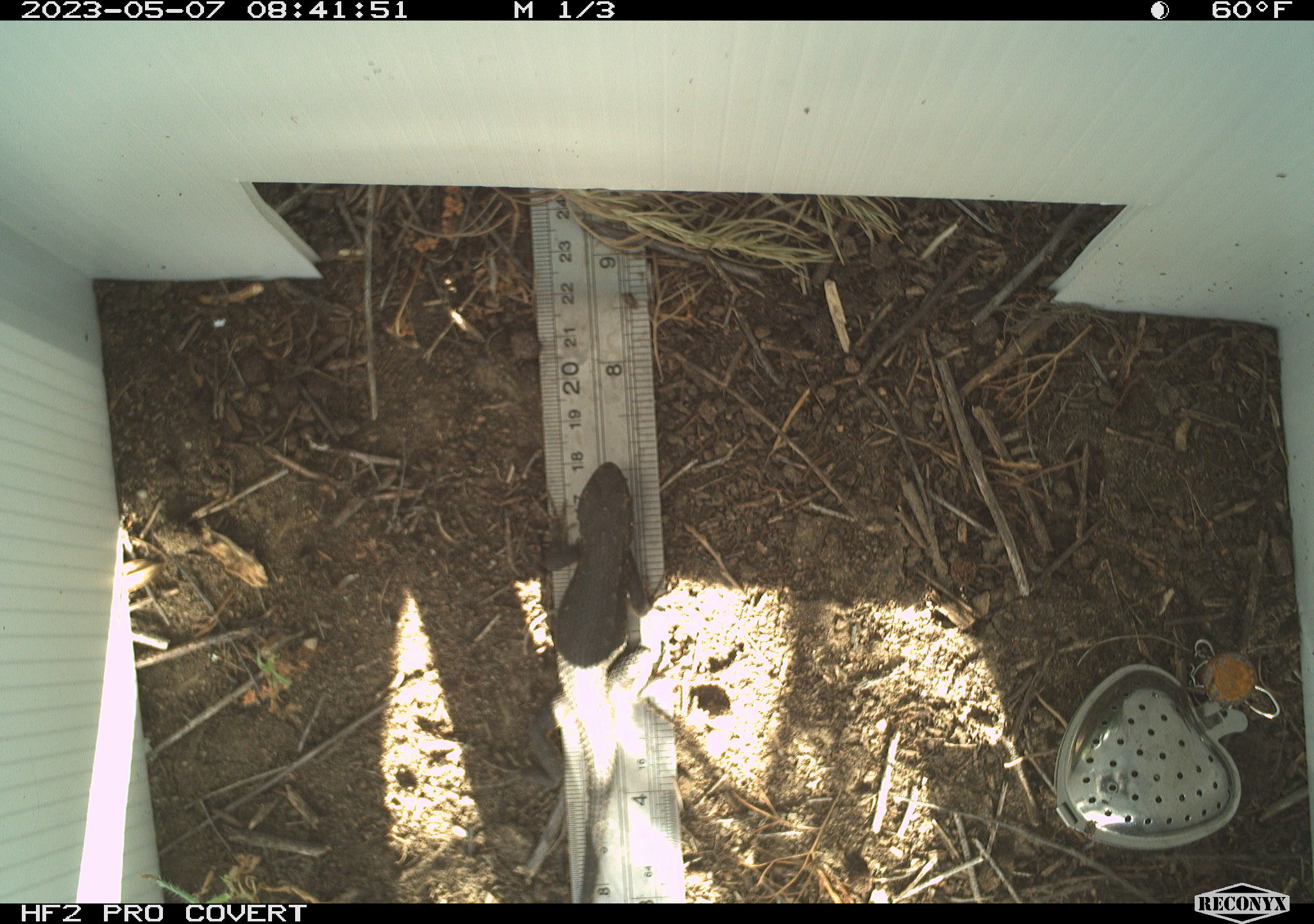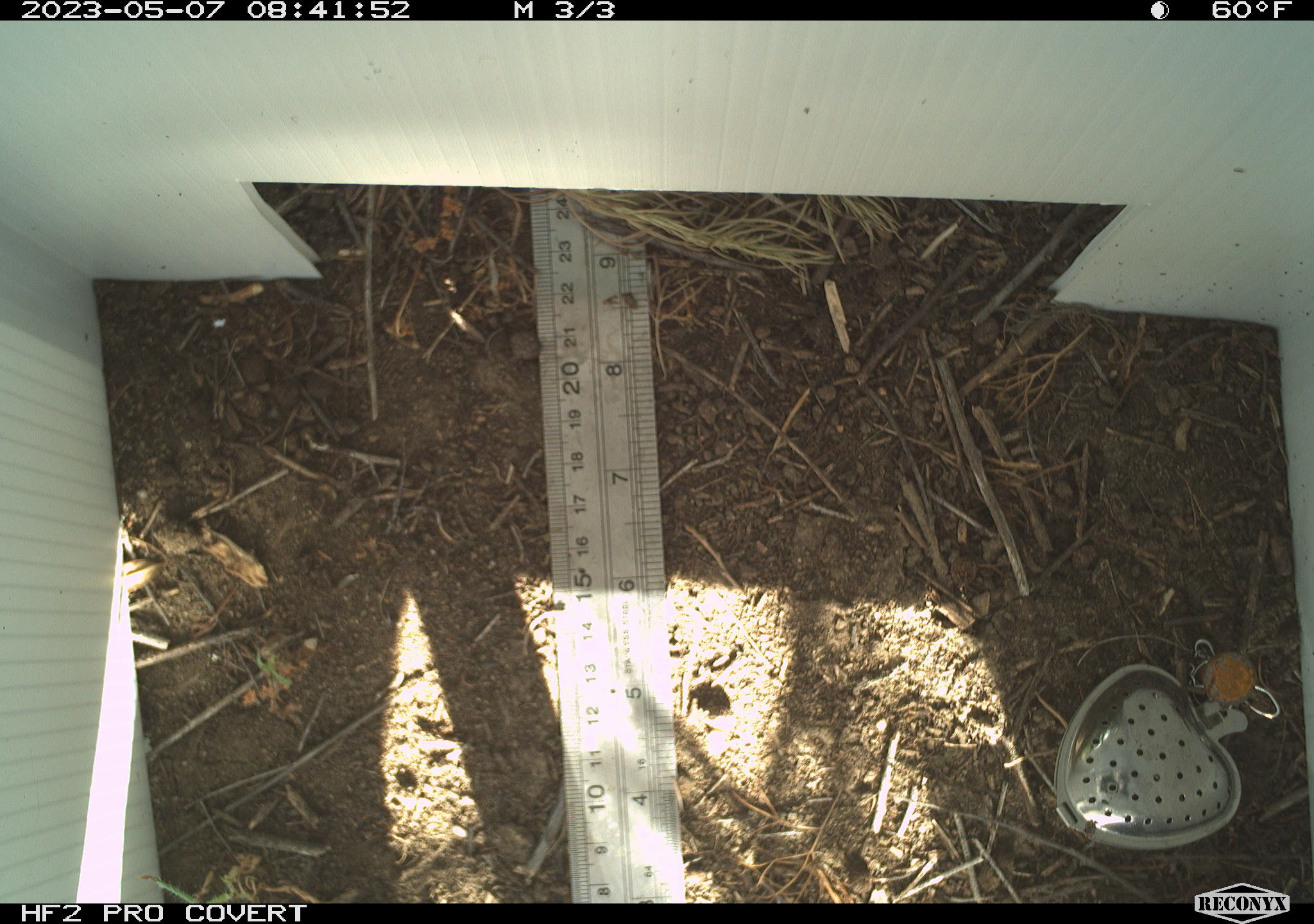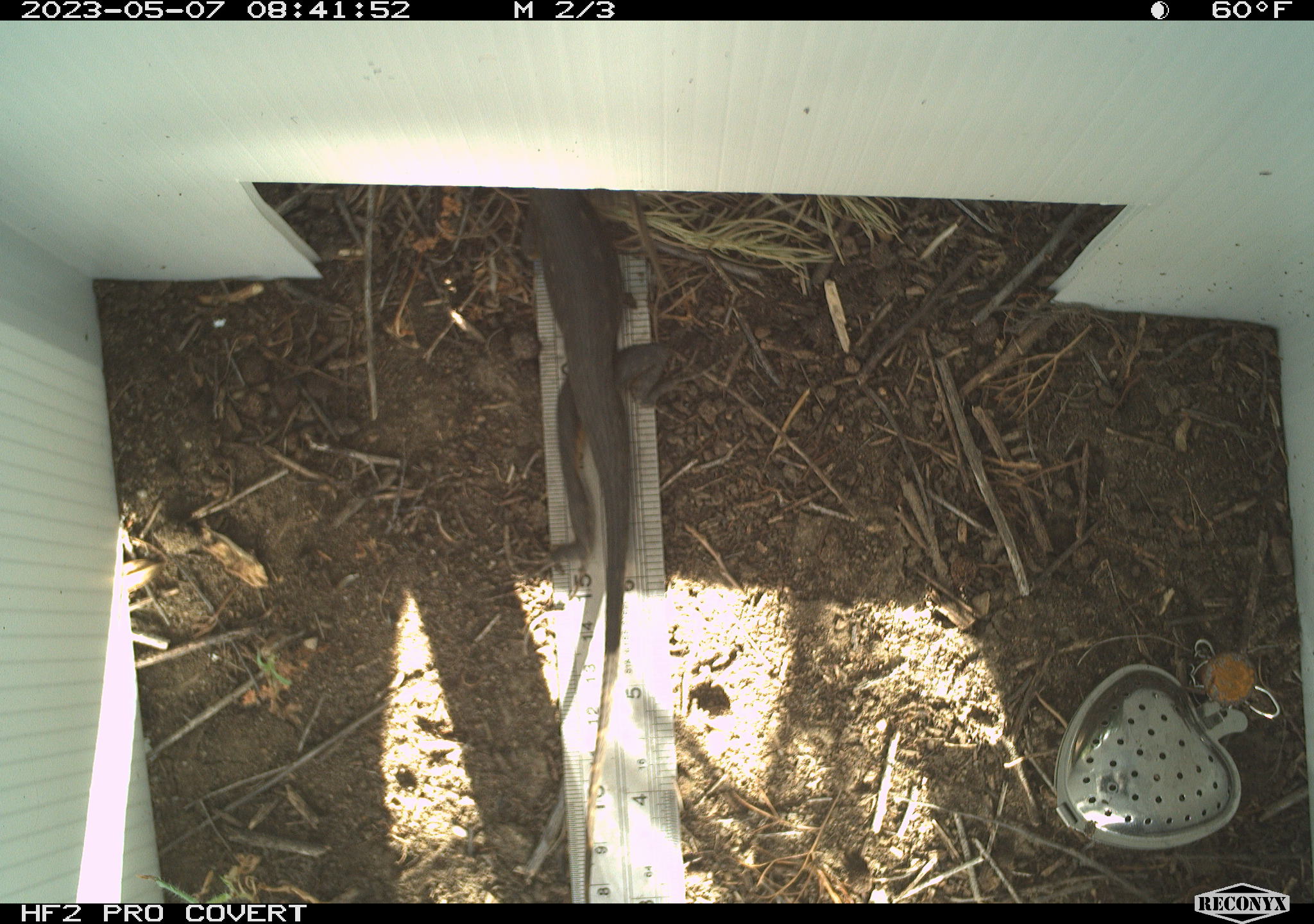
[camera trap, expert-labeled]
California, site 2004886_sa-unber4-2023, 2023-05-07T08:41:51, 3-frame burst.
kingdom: Animalia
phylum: Chordata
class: Reptilia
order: Squamata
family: Phrynosomatidae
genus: Sceloporus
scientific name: Sceloporus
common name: spiny lizards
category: sceloporus species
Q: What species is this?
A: Sceloporus species (spiny lizards) (Sceloporus).